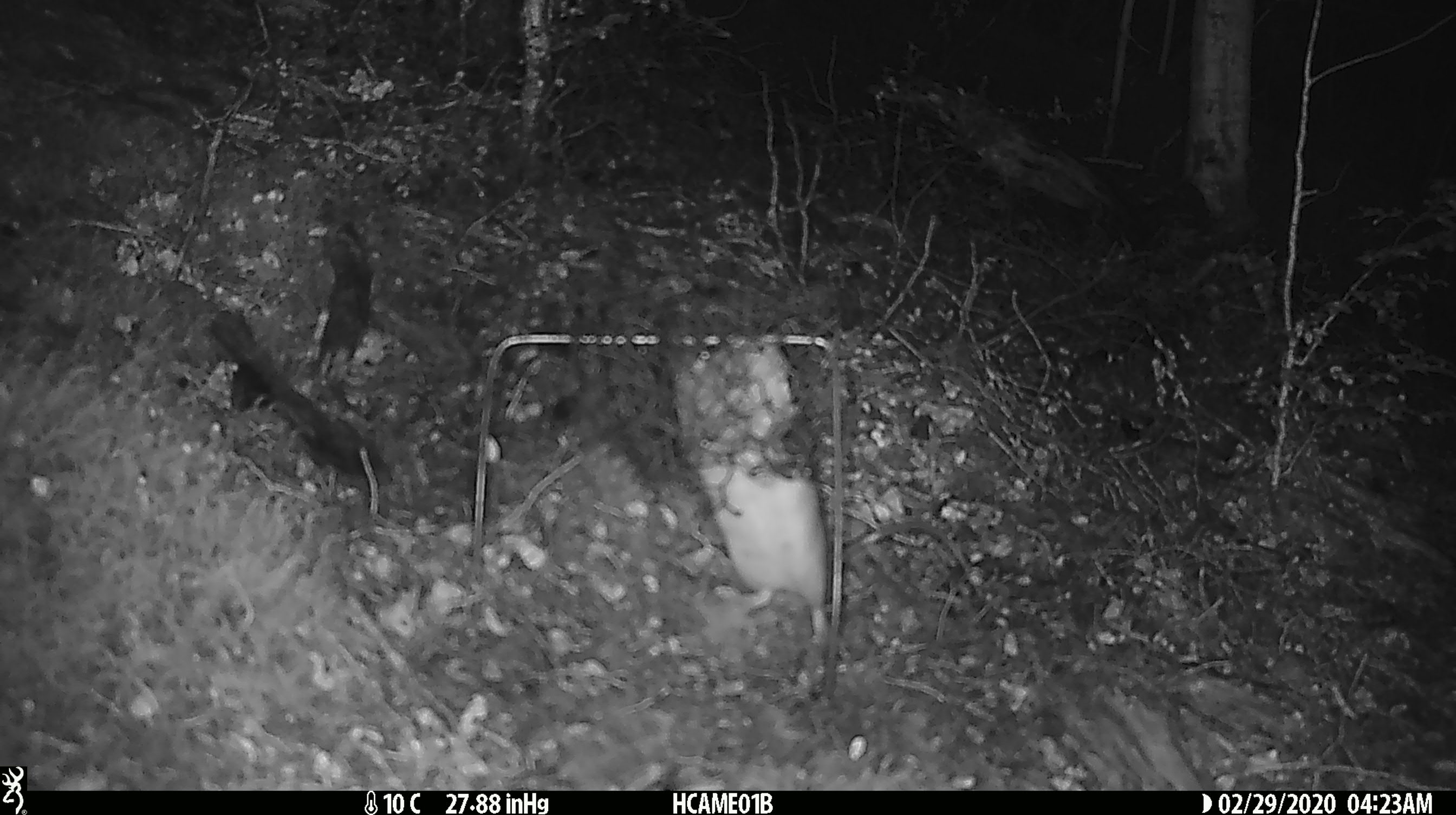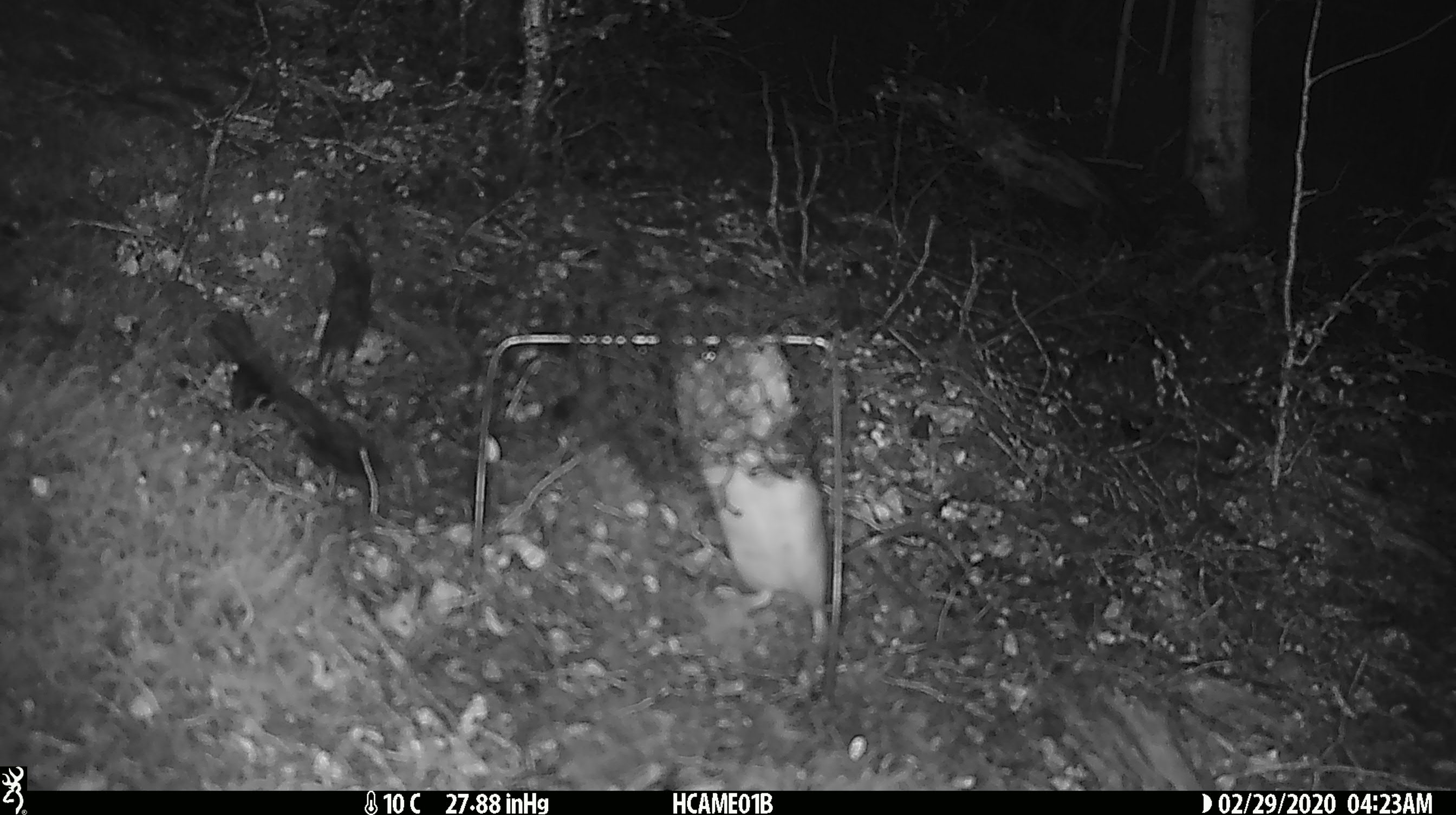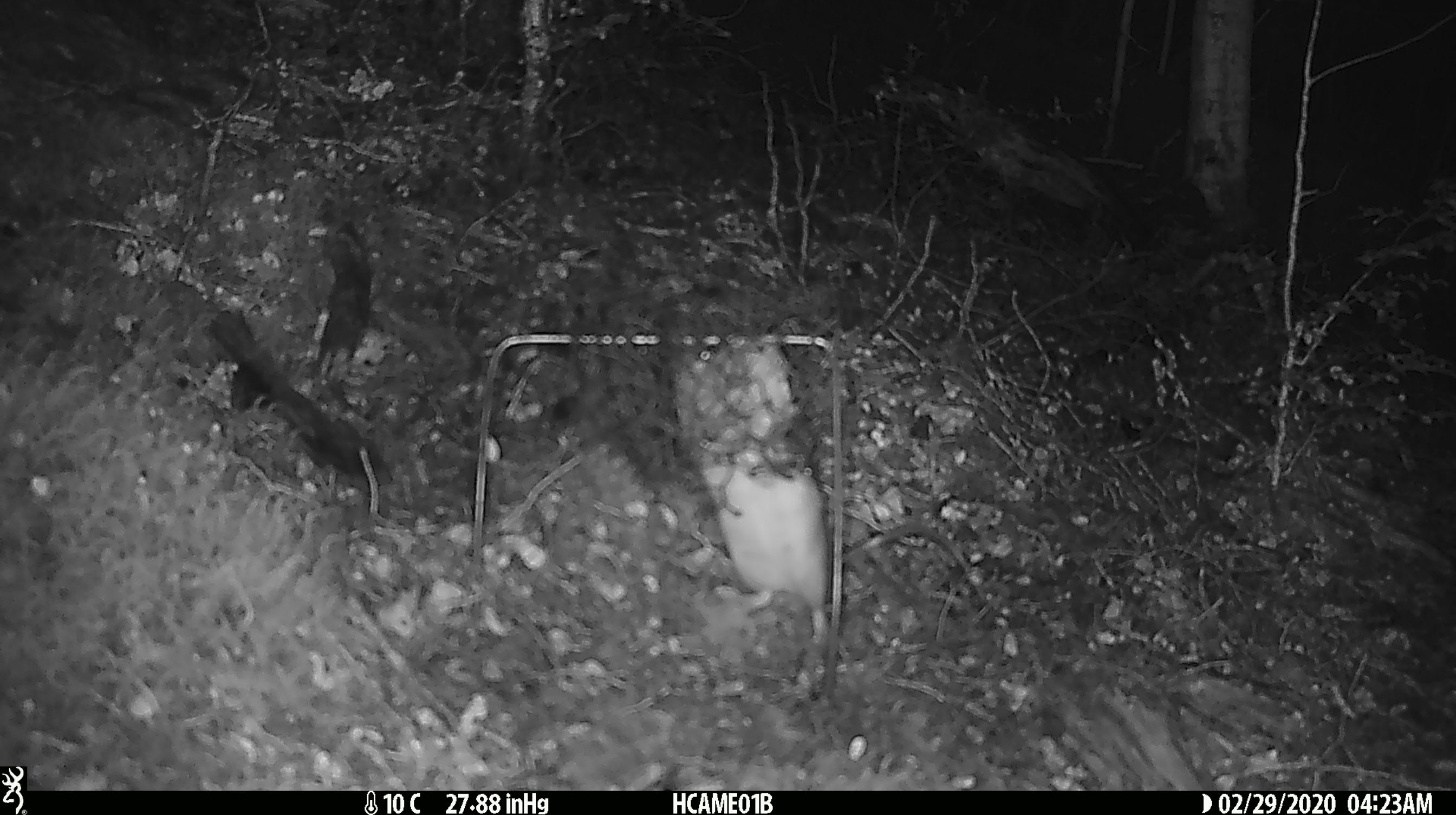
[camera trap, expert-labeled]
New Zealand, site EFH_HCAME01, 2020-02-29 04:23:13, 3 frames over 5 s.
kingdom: Animalia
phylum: Chordata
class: Mammalia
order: Rodentia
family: Muridae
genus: Rattus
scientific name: Rattus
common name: rat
Rat (Rattus).